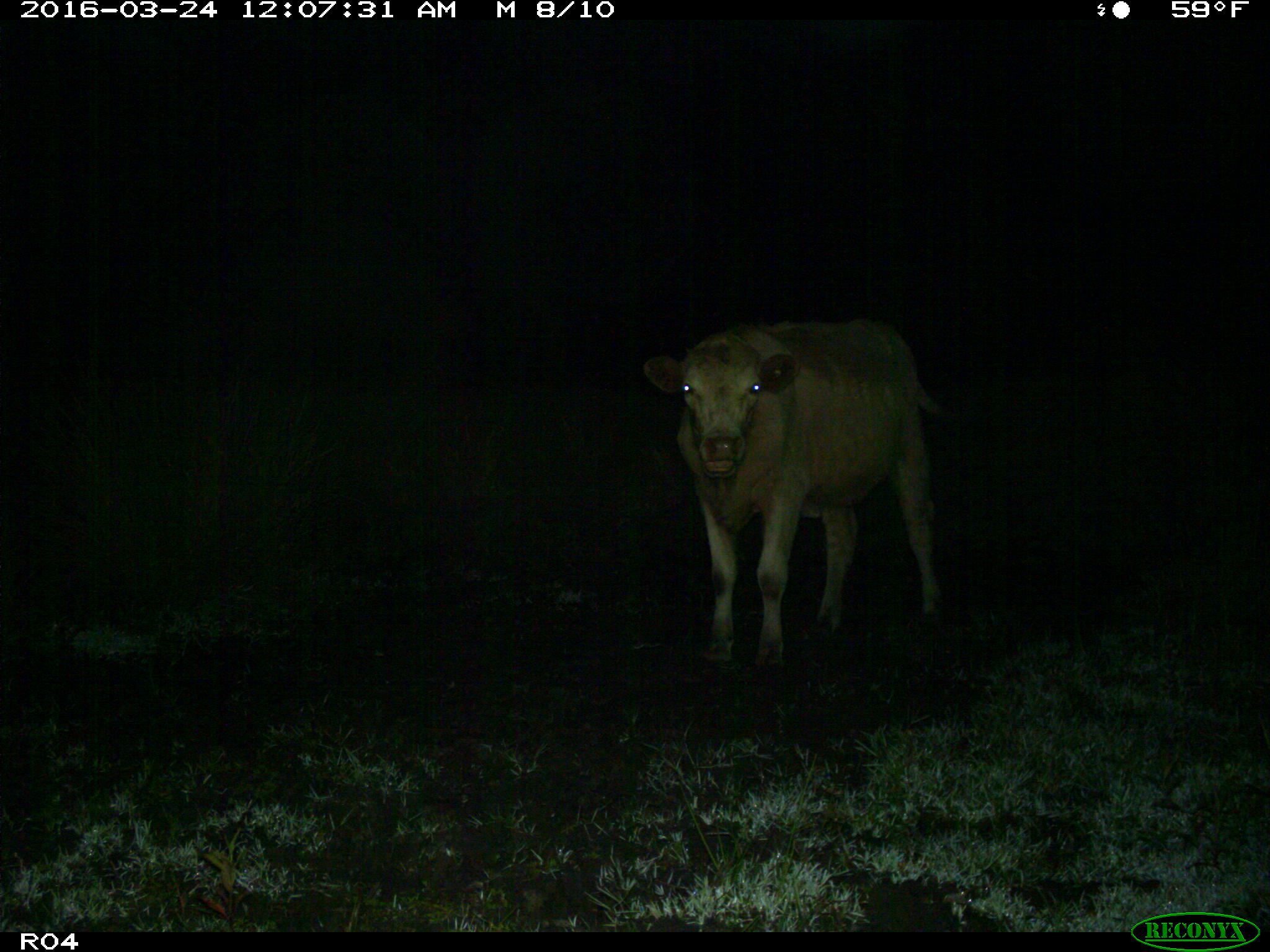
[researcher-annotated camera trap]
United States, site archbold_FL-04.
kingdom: Animalia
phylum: Chordata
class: Mammalia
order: Artiodactyla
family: Bovidae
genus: Bos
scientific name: Bos taurus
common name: domestic cow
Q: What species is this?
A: Bos taurus (domestic cow).